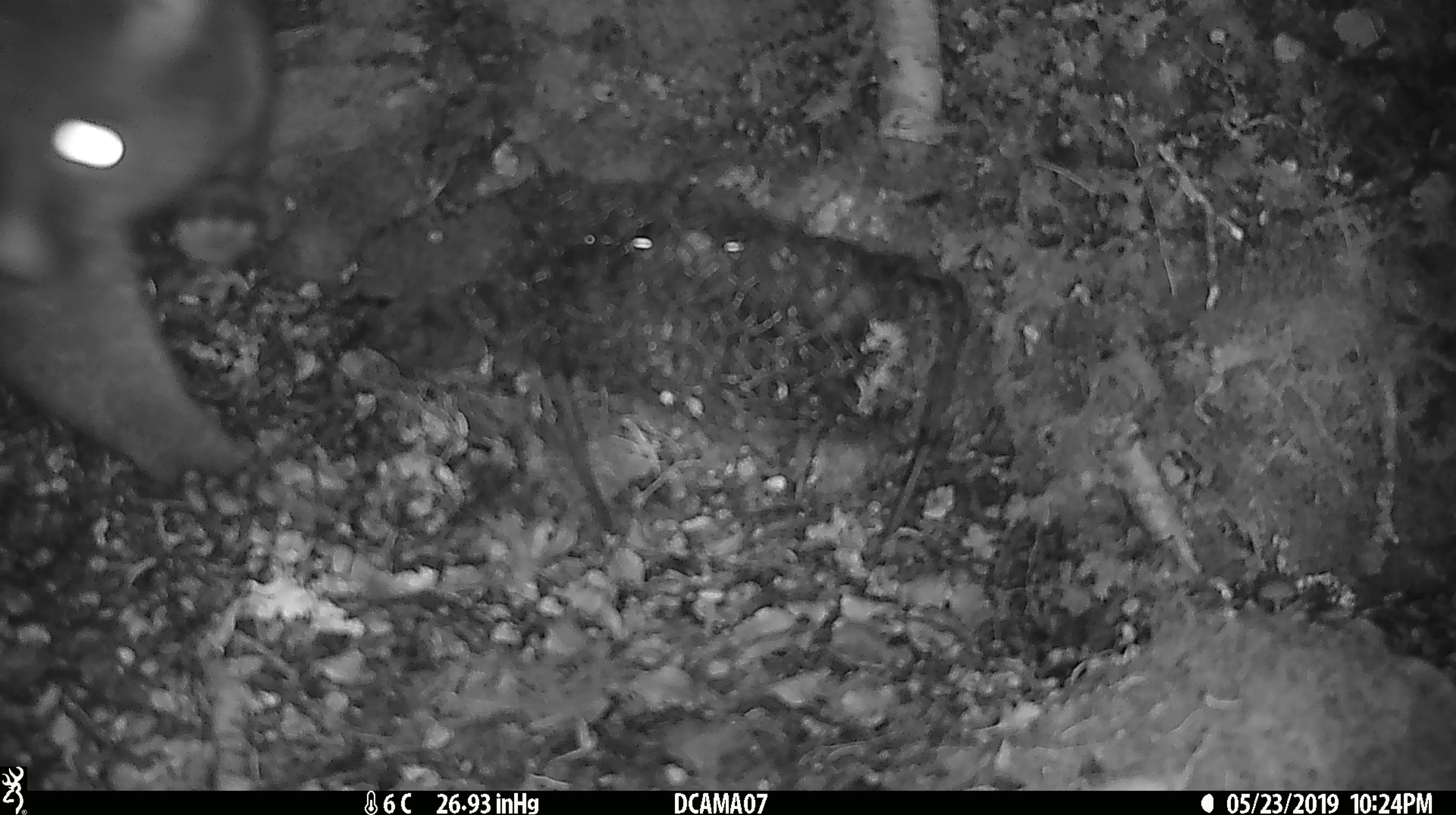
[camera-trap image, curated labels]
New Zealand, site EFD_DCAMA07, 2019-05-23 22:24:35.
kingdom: Animalia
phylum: Chordata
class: Mammalia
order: Diprotodontia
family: Phalangeridae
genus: Trichosurus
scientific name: Trichosurus vulpecula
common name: common brushtail possum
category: possum